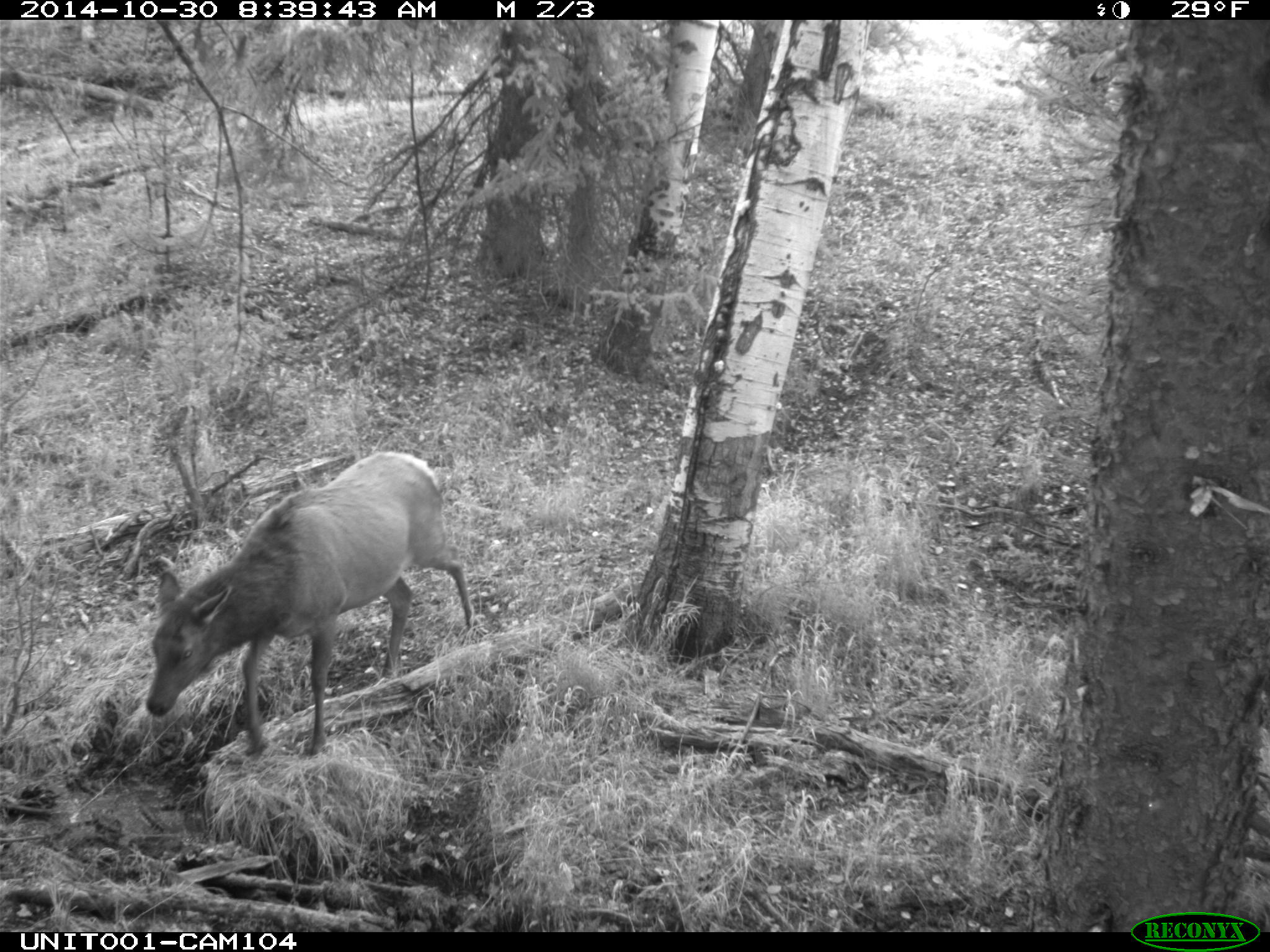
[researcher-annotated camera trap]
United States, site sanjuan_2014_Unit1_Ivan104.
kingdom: Animalia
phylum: Chordata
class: Mammalia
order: Artiodactyla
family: Cervidae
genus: Cervus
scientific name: Cervus elaphus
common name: red deer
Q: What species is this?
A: Cervus elaphus (red deer).